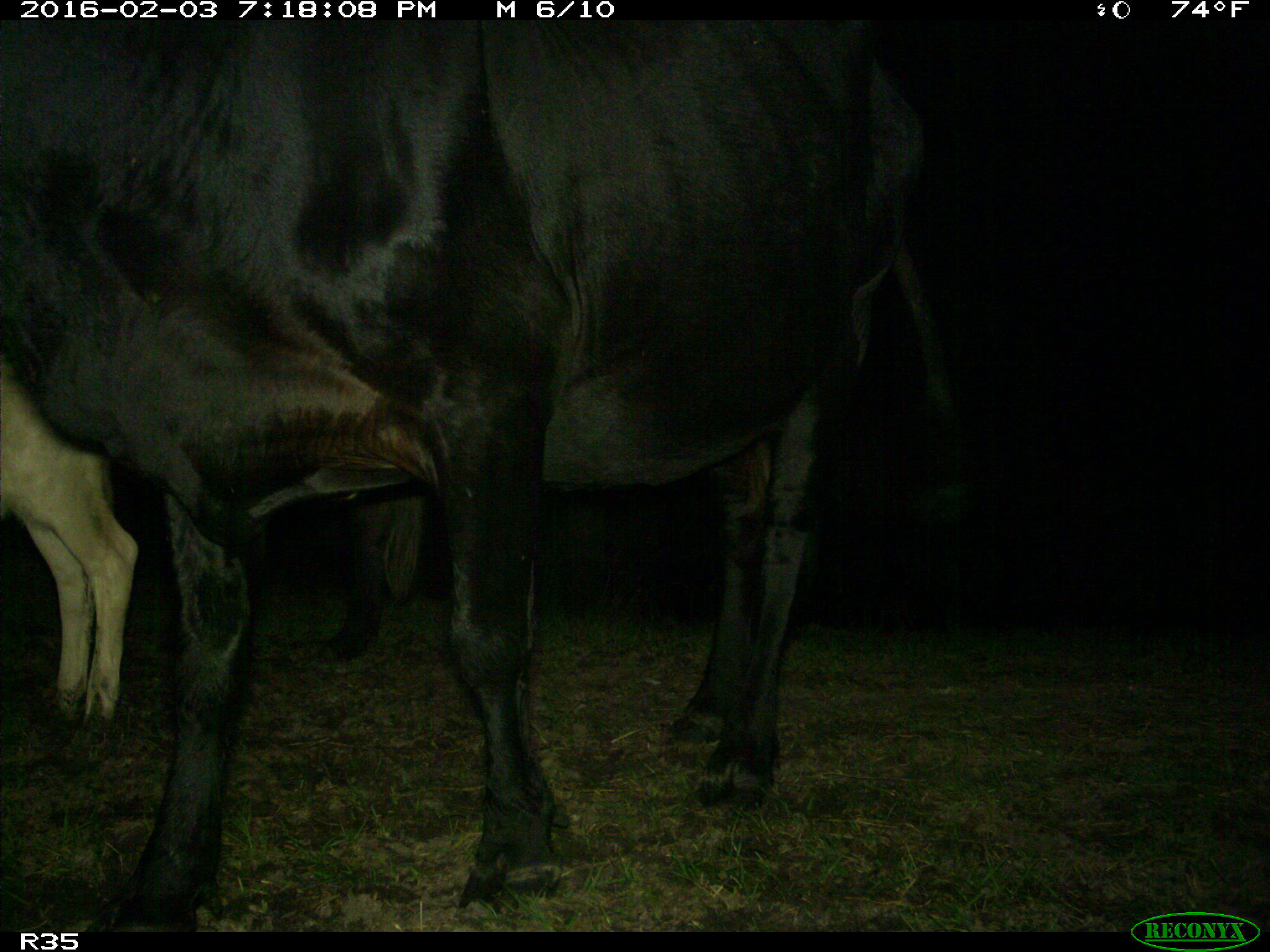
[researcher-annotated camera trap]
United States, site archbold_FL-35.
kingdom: Animalia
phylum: Chordata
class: Mammalia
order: Artiodactyla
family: Bovidae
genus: Bos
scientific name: Bos taurus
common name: domestic cow